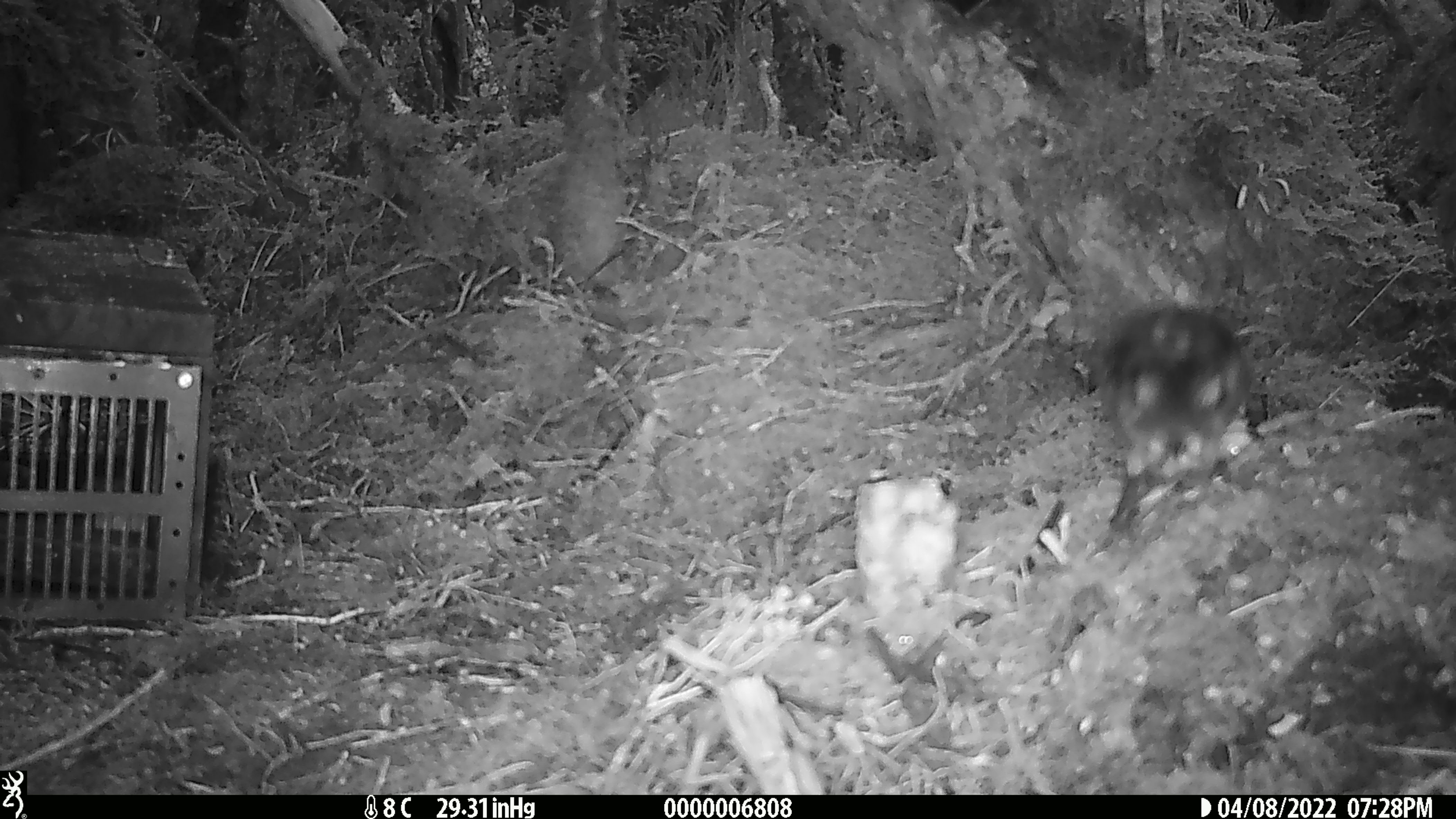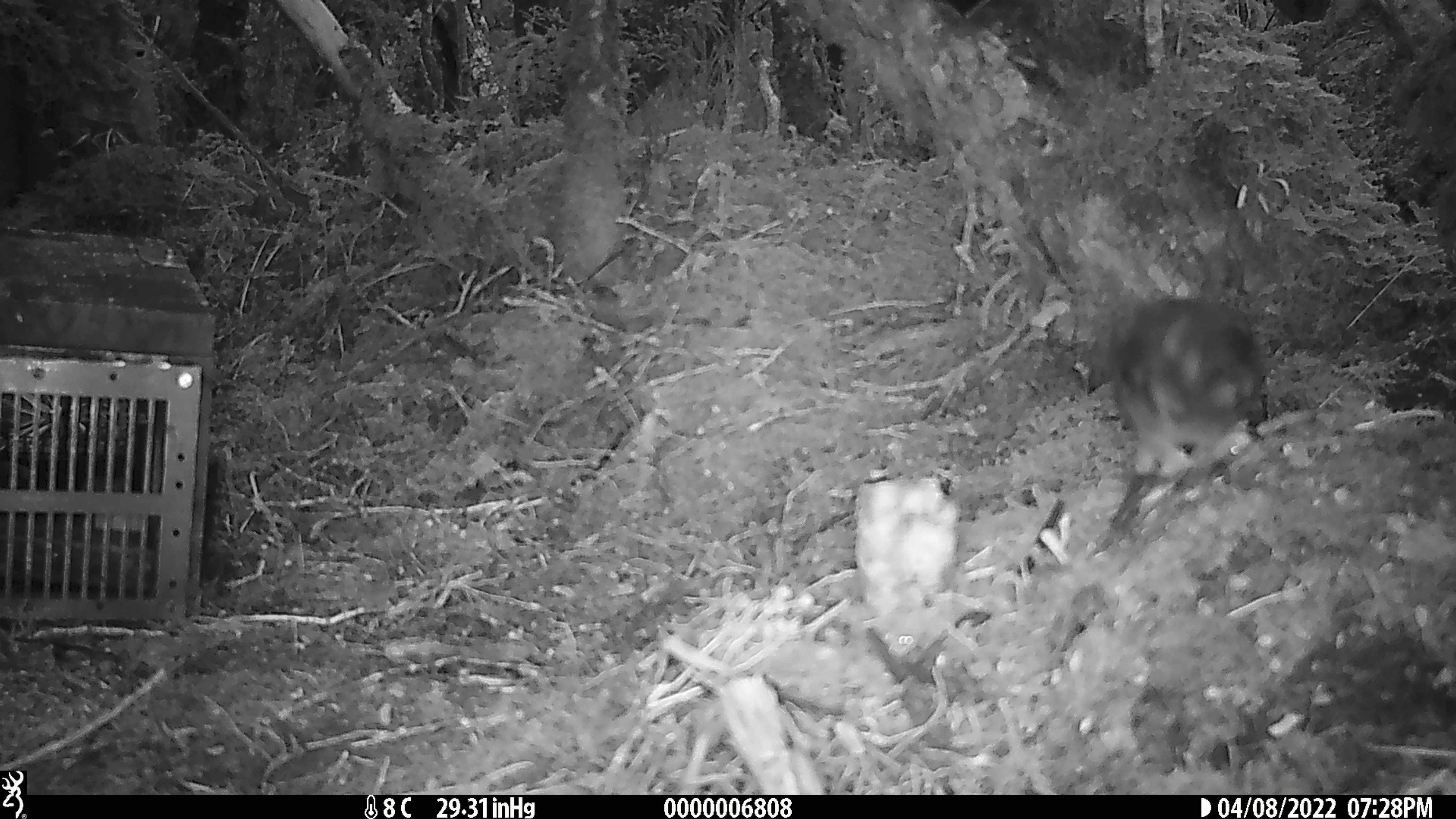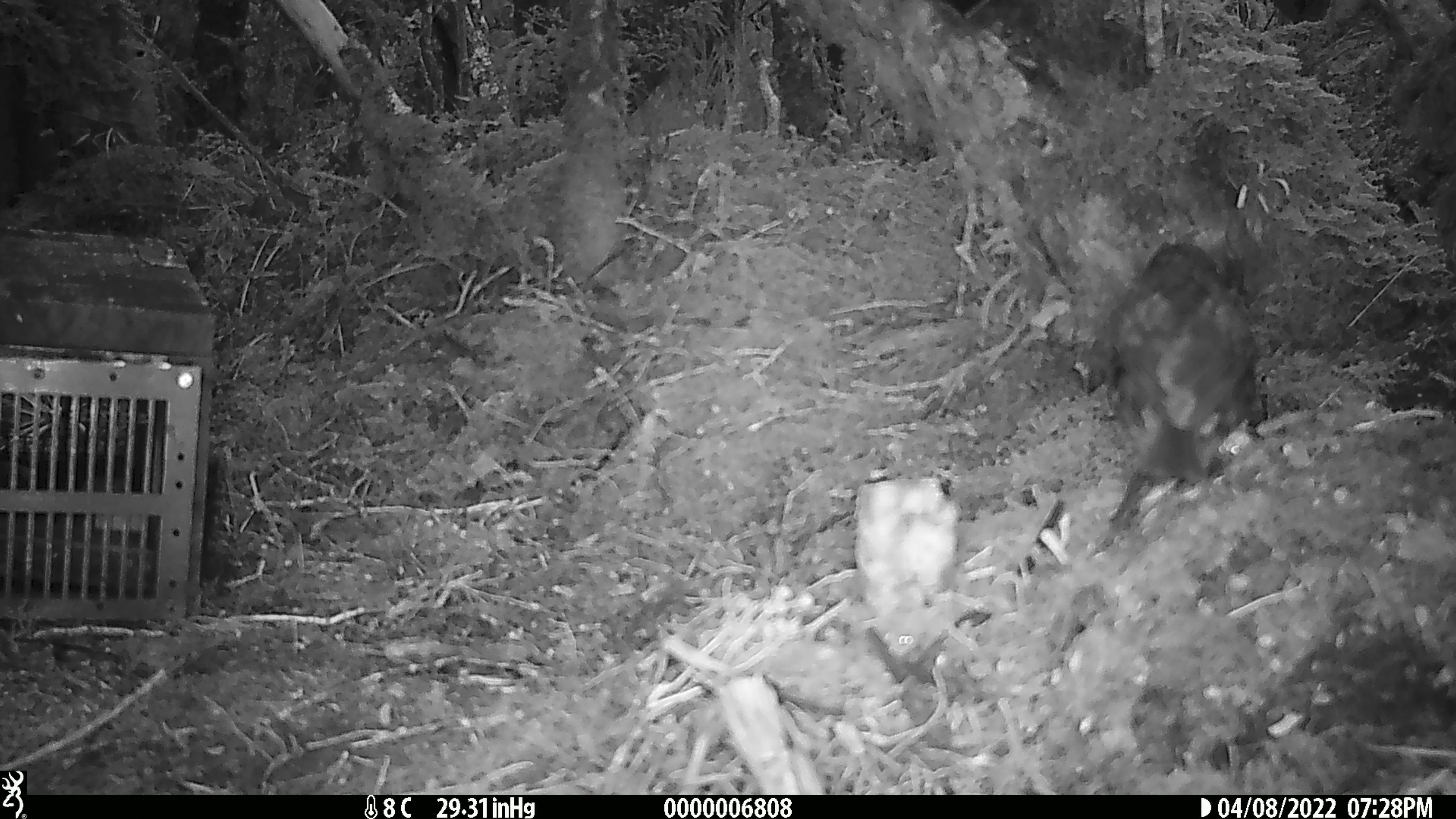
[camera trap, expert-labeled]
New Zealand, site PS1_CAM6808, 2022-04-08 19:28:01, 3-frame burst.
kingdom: Animalia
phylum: Chordata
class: Aves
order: Passeriformes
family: Petroicidae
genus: Petroica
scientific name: Petroica australis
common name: new zealand robin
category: robin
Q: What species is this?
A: Robin (new zealand robin) (Petroica australis).